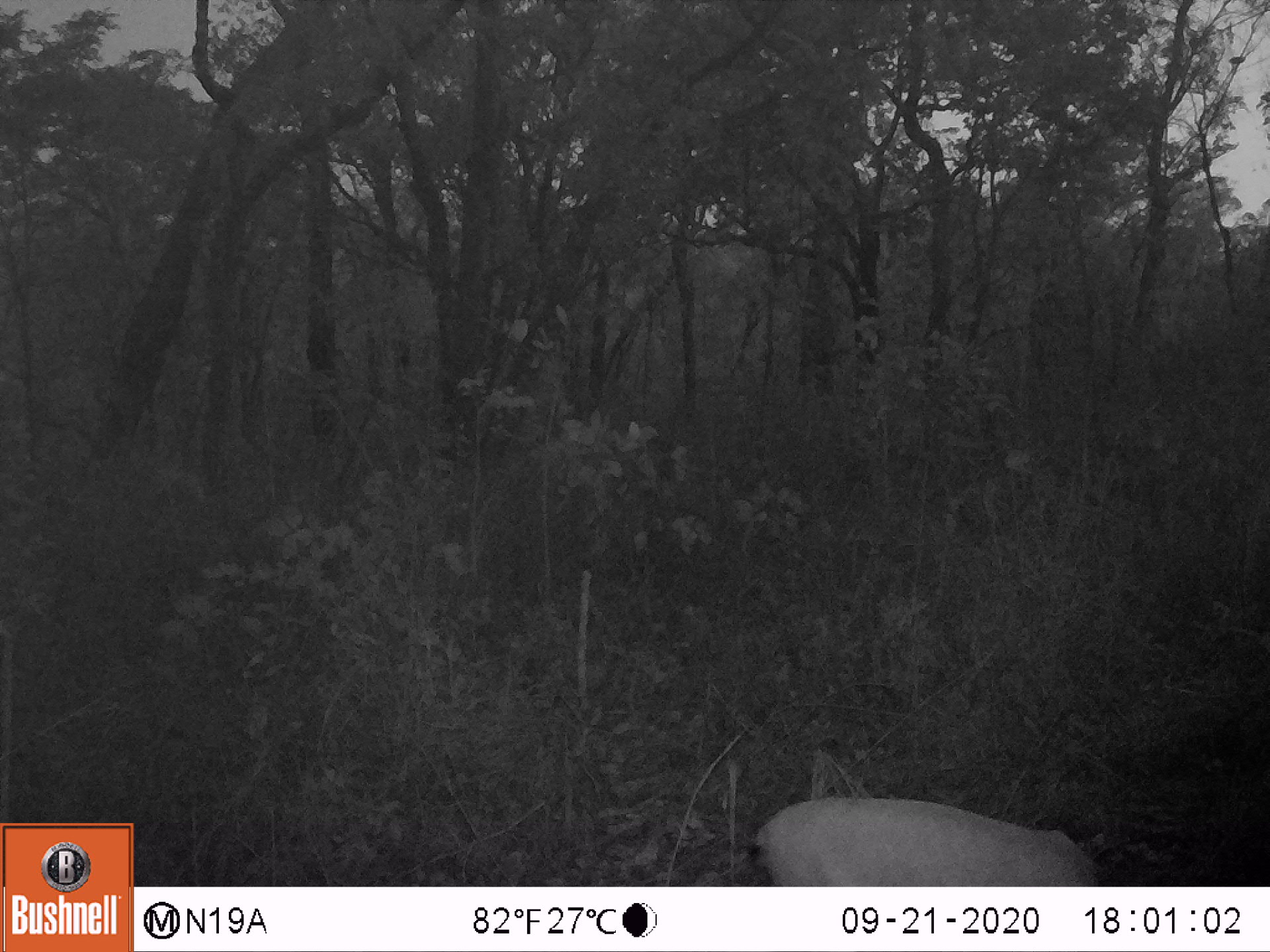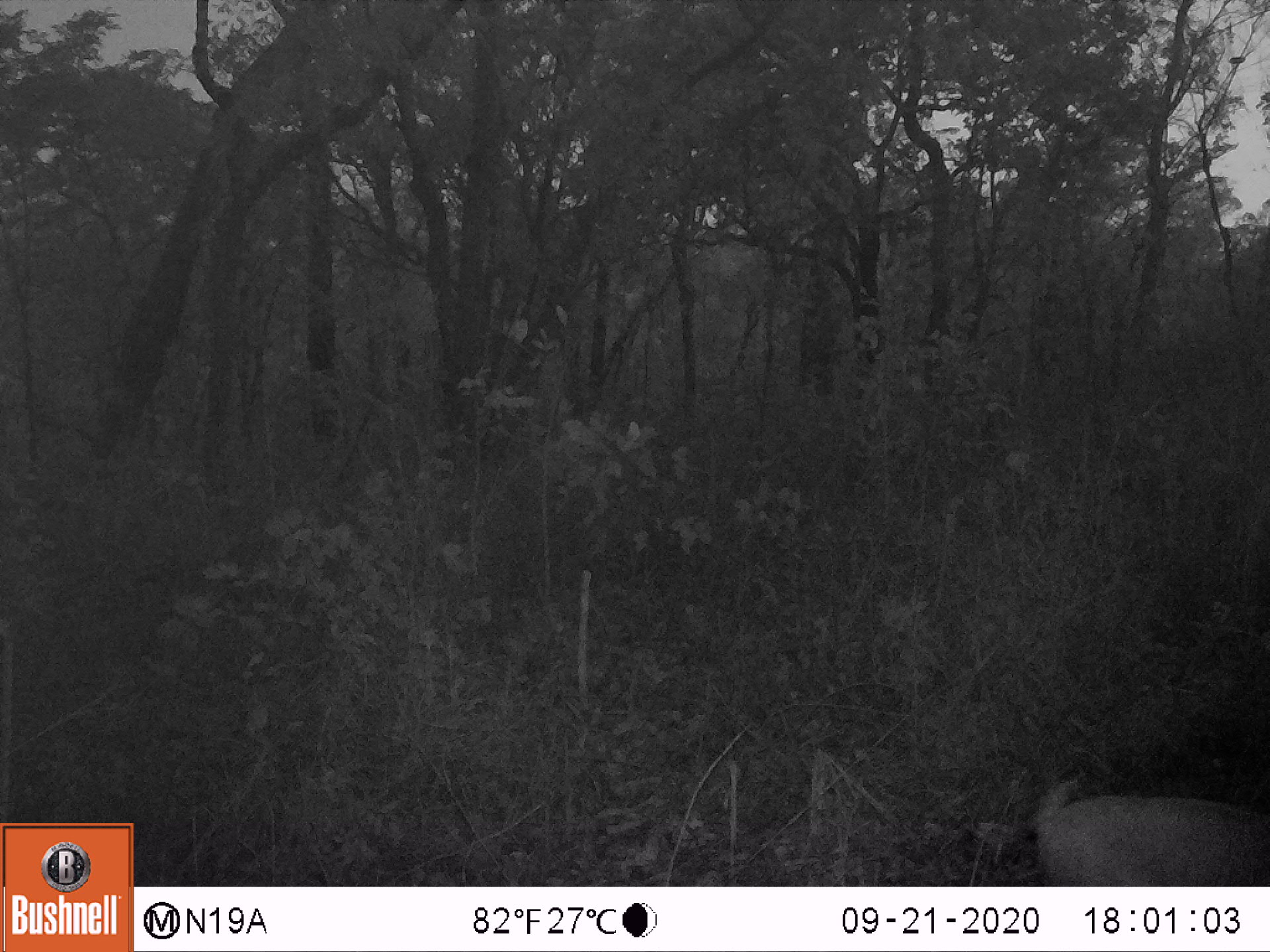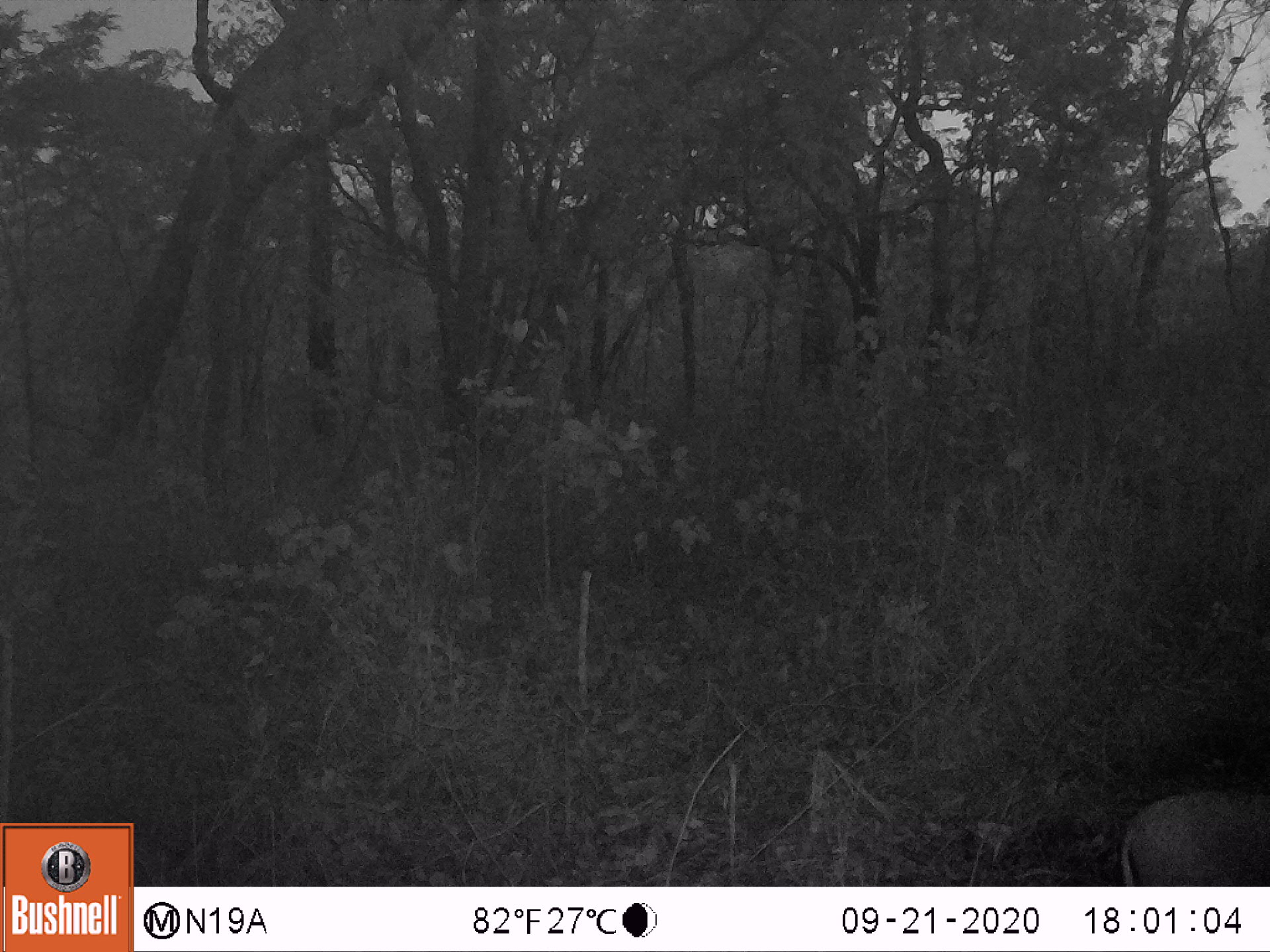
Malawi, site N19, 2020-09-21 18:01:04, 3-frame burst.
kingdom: Animalia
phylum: Chordata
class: Mammalia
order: Artiodactyla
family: Bovidae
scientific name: Antilopinae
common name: small antelope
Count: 1.